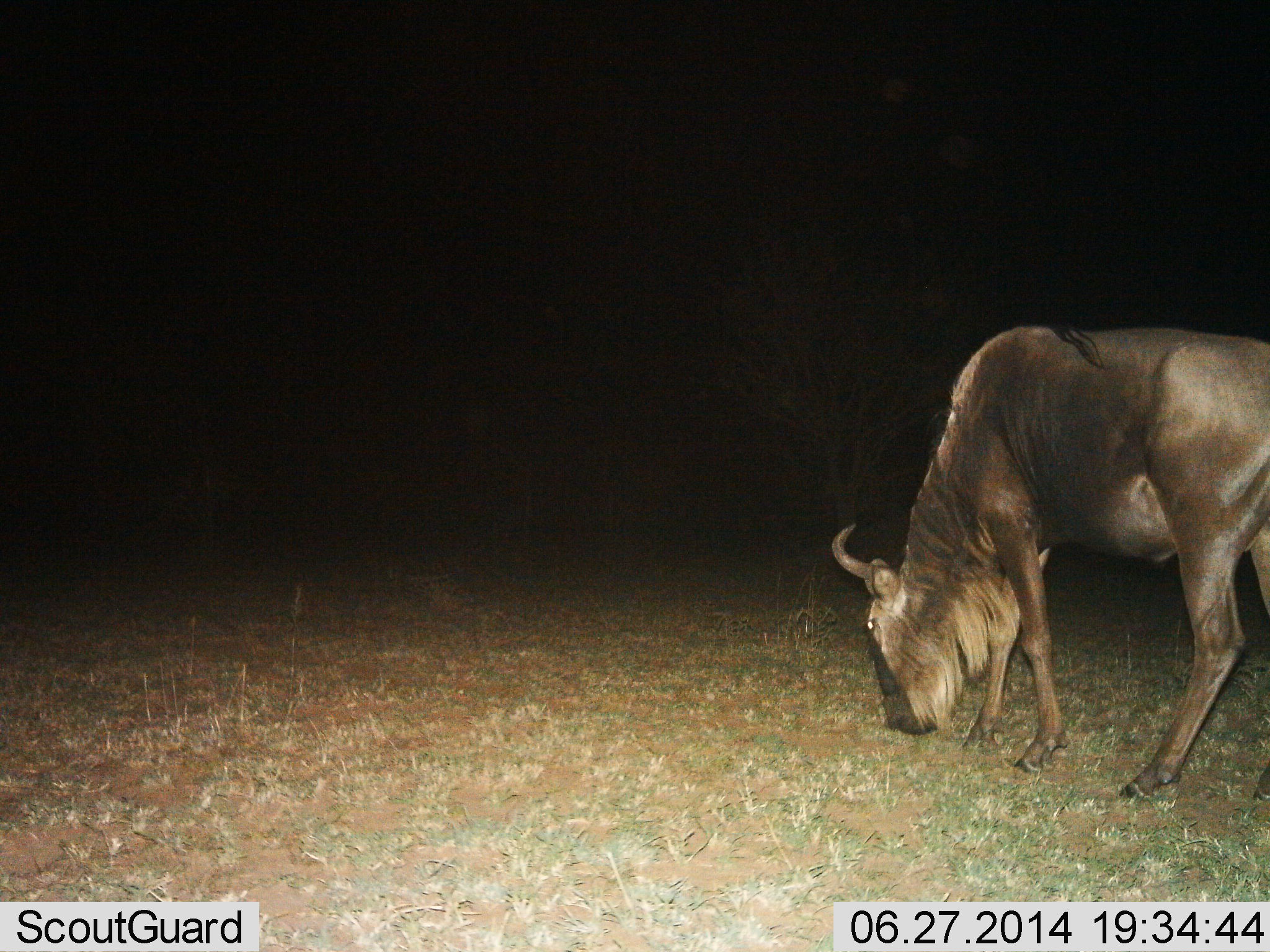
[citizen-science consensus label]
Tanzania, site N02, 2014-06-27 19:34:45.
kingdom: Animalia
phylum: Chordata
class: Mammalia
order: Artiodactyla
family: Bovidae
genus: Connochaetes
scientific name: Connochaetes taurinus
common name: blue wildebeest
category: wildebeest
Wildebeest (blue wildebeest) (Connochaetes taurinus), count 1. Behavior (volunteer vote fractions): standing 22%, resting 0%, moving 2%, interacting 0%. Young present (vote fraction): 0%. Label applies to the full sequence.